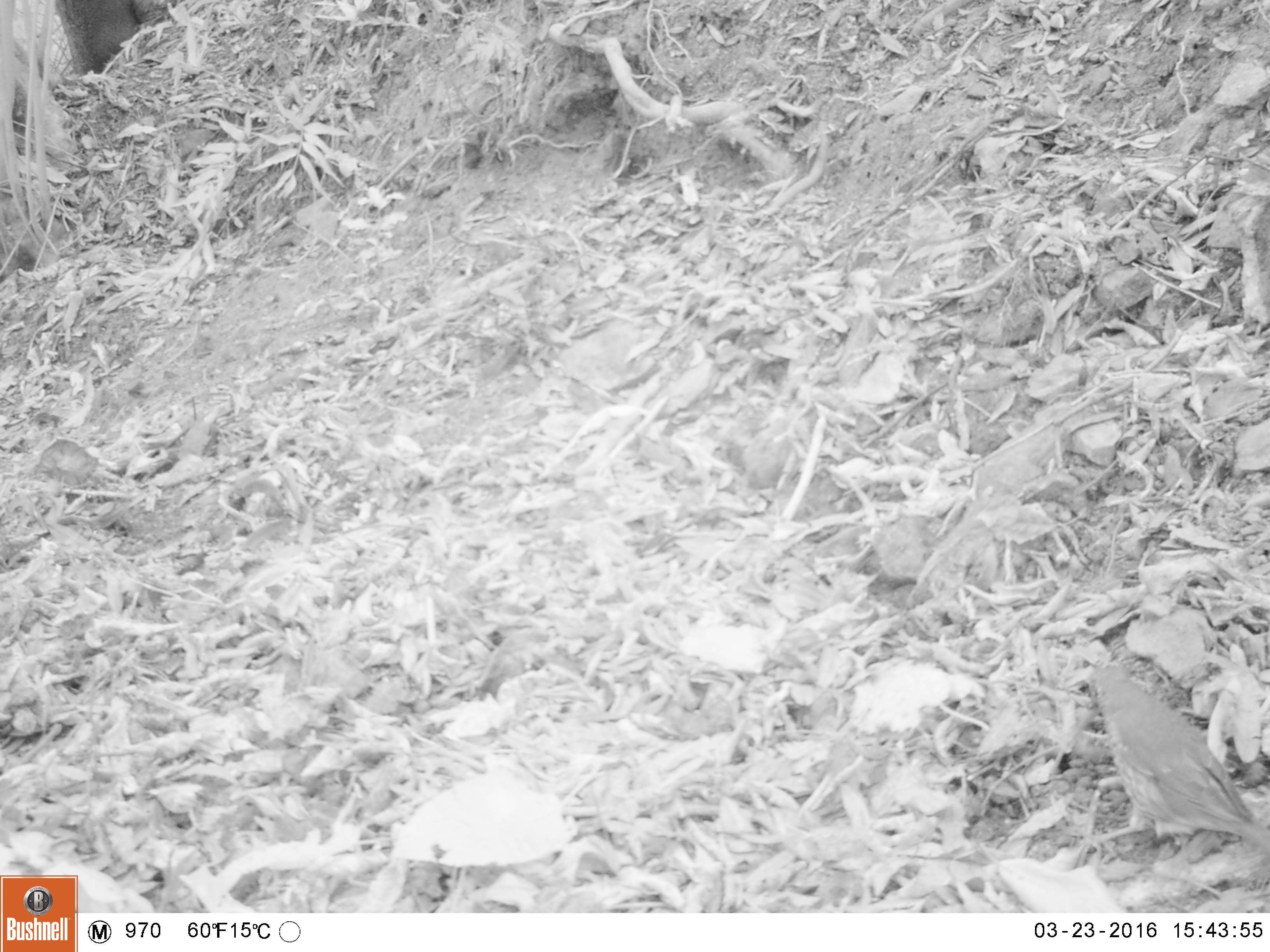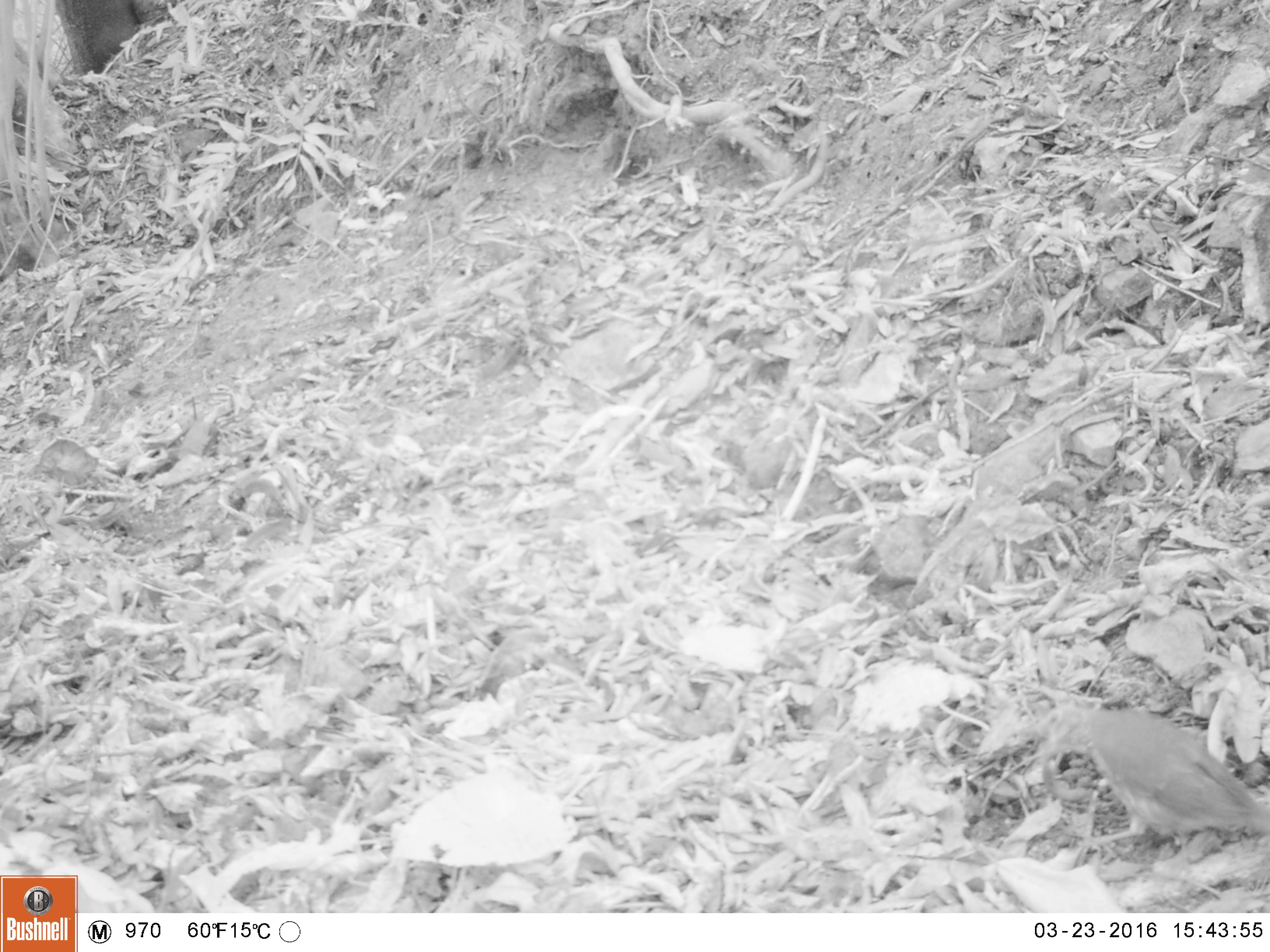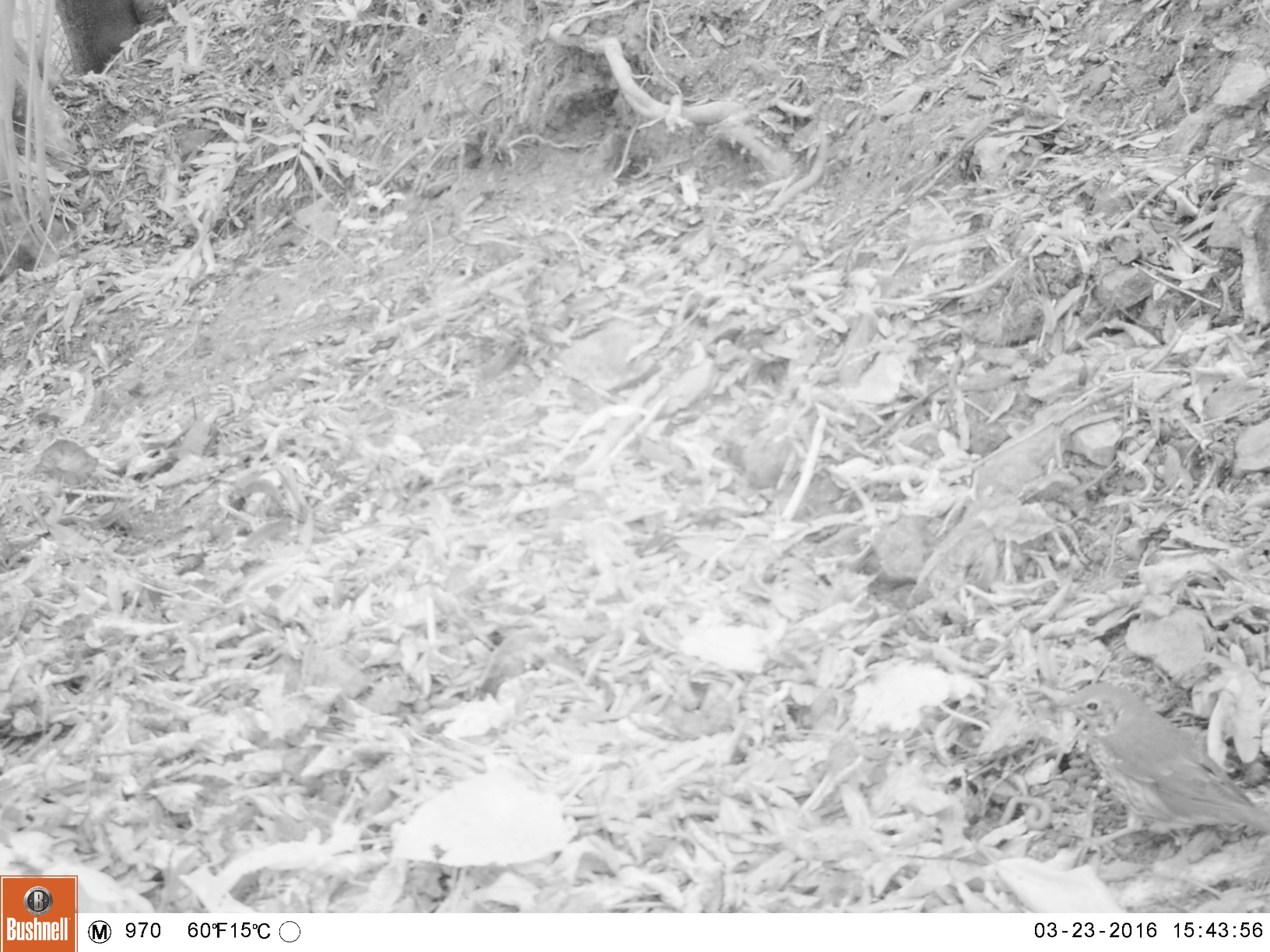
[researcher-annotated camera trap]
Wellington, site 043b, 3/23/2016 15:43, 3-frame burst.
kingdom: Animalia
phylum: Chordata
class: Aves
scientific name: Aves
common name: bird